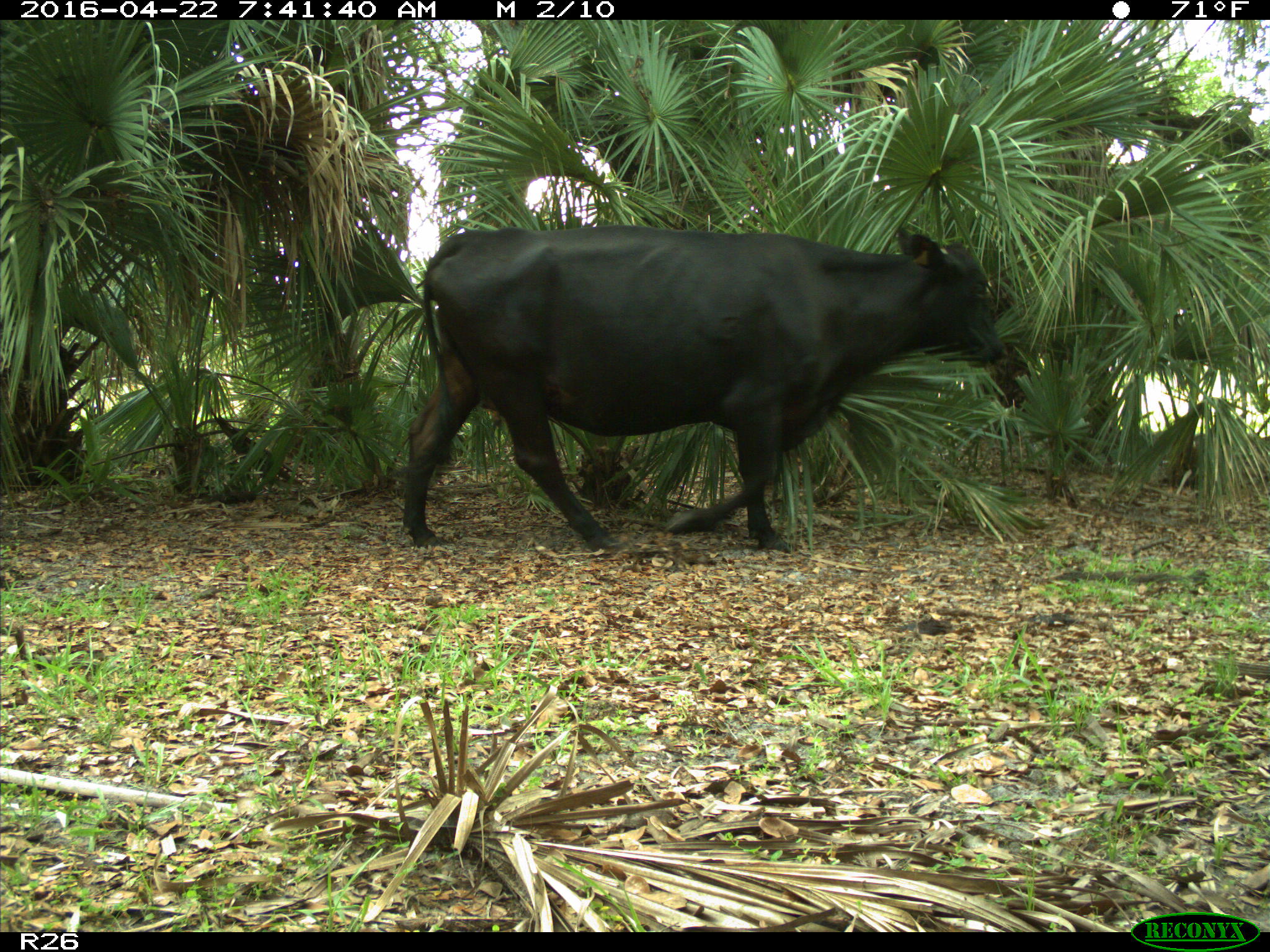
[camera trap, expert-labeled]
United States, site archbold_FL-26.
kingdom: Animalia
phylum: Chordata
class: Mammalia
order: Artiodactyla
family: Bovidae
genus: Bos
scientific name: Bos taurus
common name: domestic cow